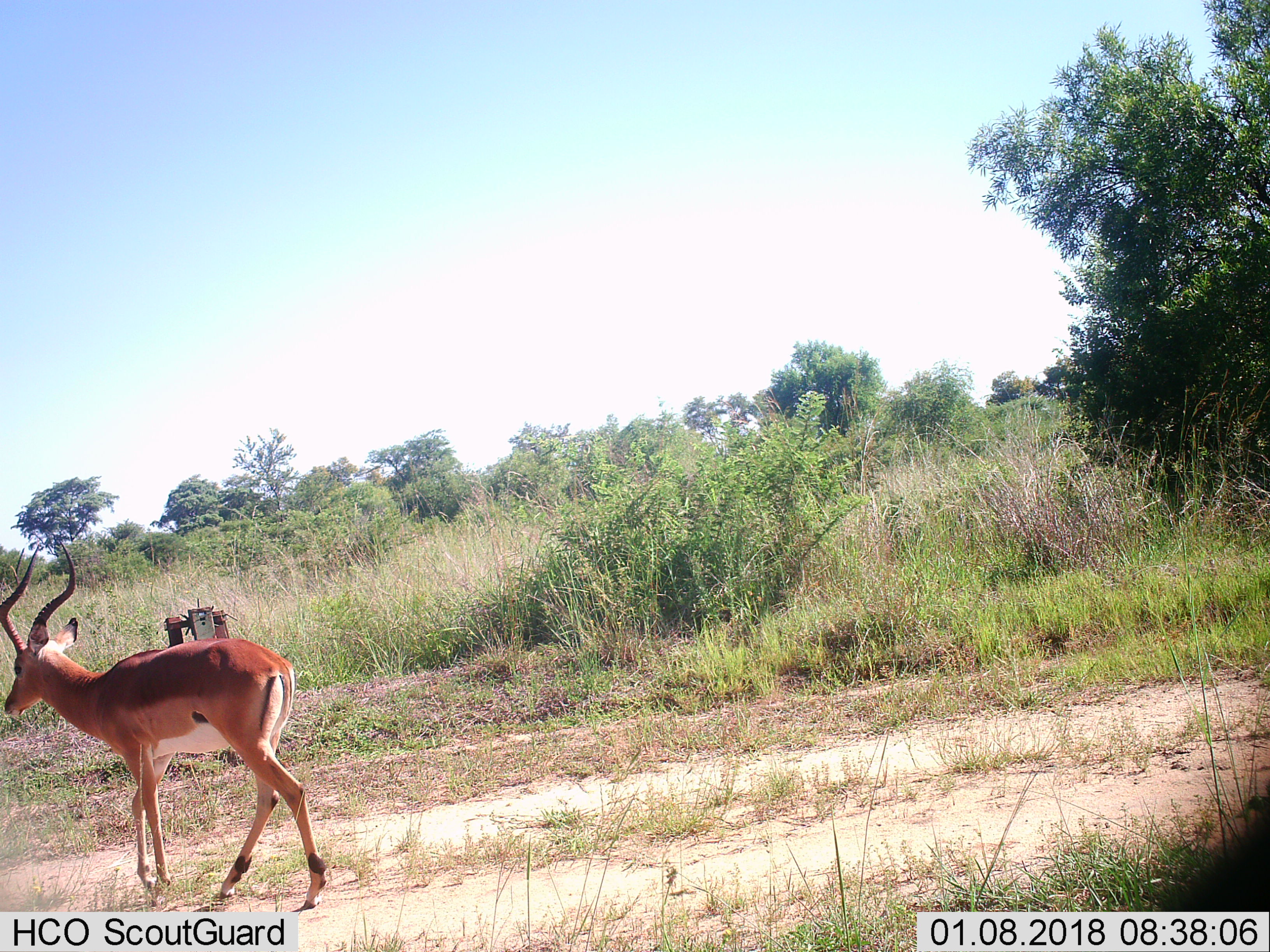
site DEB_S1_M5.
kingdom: Animalia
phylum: Chordata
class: Mammalia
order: Artiodactyla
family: Bovidae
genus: Aepyceros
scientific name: Aepyceros melampus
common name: impala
Impala (Aepyceros melampus), count 1. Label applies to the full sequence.